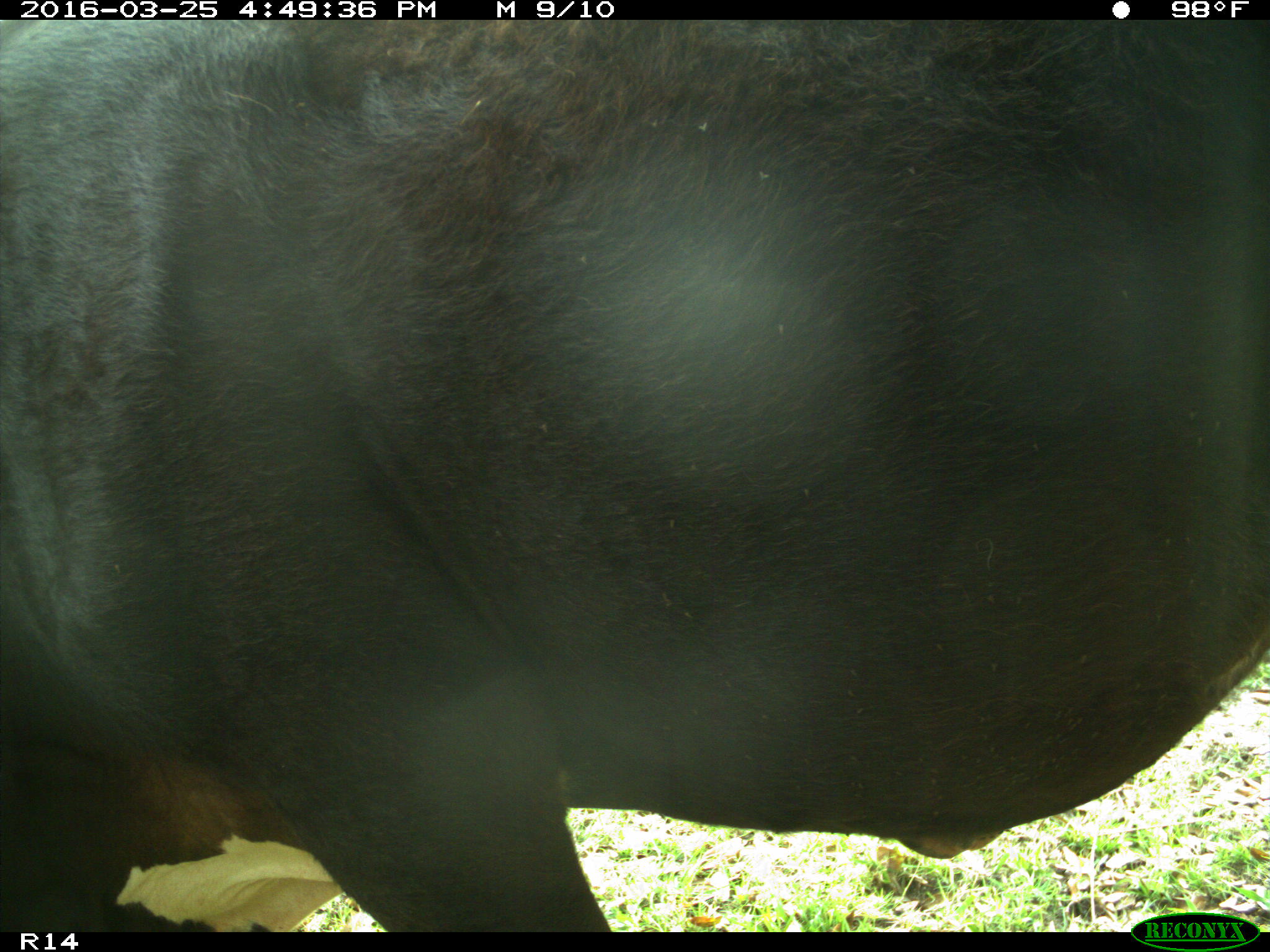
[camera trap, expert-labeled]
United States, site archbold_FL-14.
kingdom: Animalia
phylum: Chordata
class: Mammalia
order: Artiodactyla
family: Bovidae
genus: Bos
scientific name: Bos taurus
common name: domestic cow